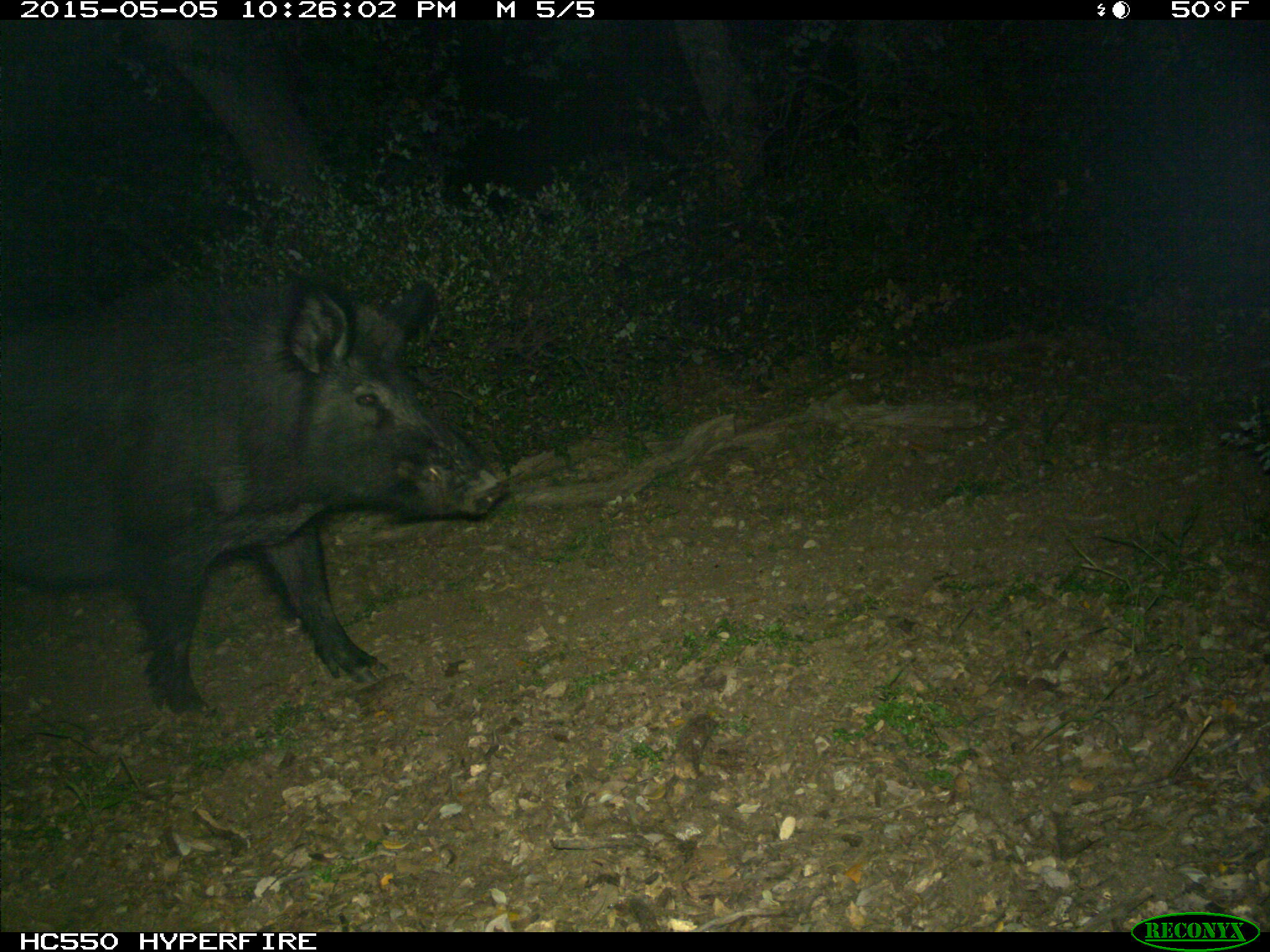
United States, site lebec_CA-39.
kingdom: Animalia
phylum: Chordata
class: Mammalia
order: Artiodactyla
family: Suidae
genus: Sus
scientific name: Sus scrofa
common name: wild boar